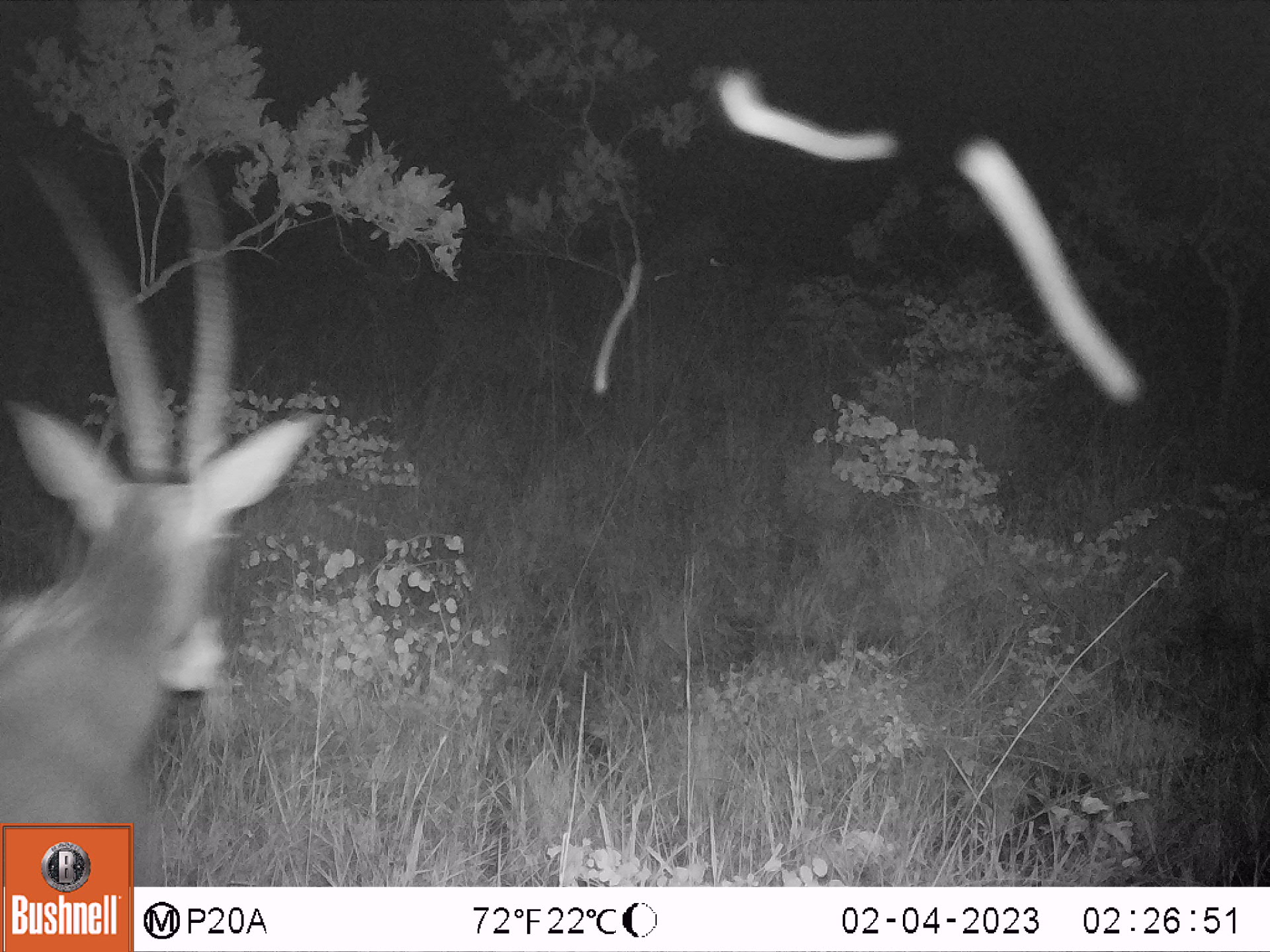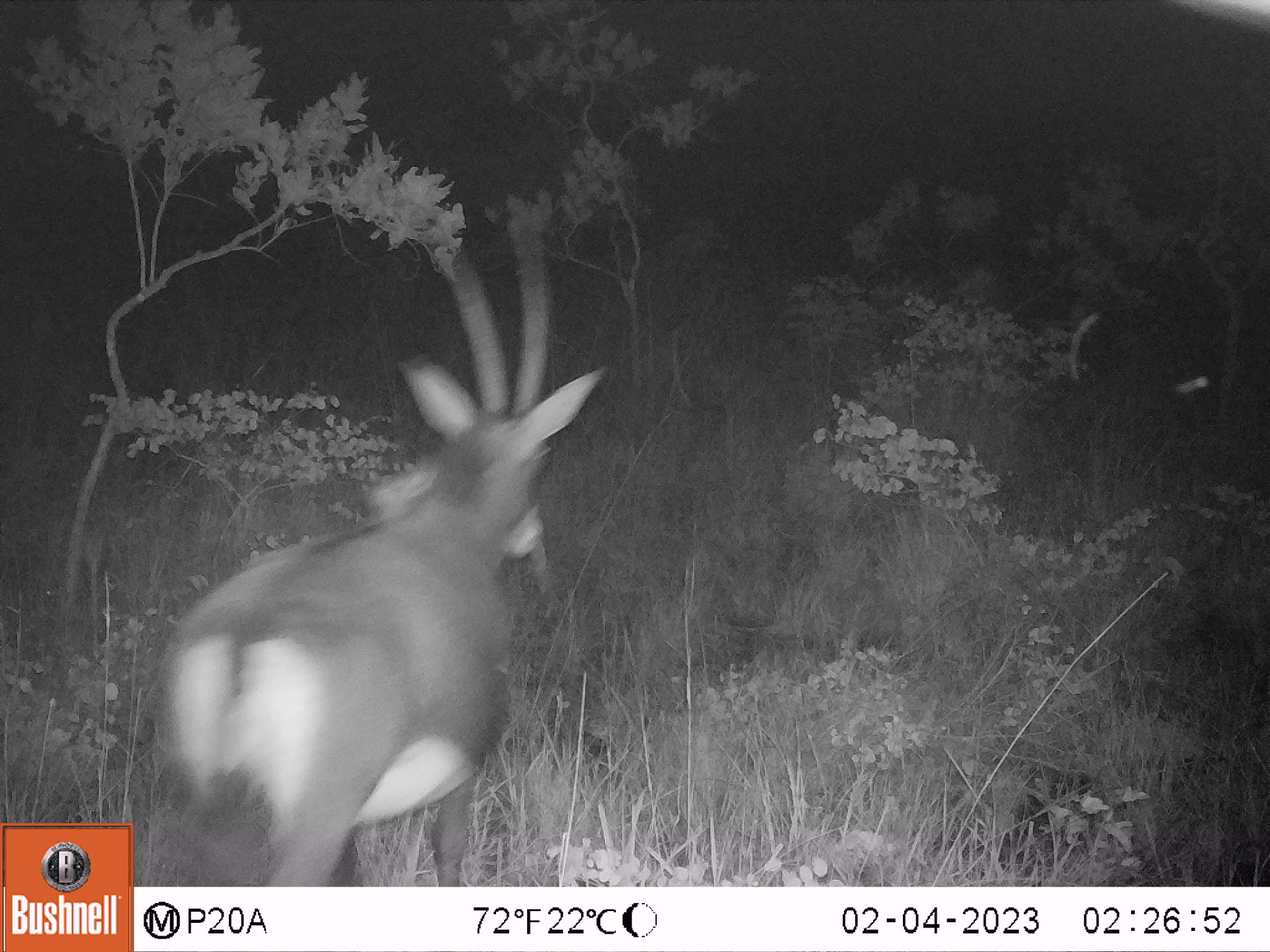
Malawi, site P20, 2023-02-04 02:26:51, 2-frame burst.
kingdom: Animalia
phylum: Chordata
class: Mammalia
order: Artiodactyla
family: Bovidae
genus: Hippotragus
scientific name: Hippotragus niger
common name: sable antelope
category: sable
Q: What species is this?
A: Sable (sable antelope) (Hippotragus niger).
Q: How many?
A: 1.